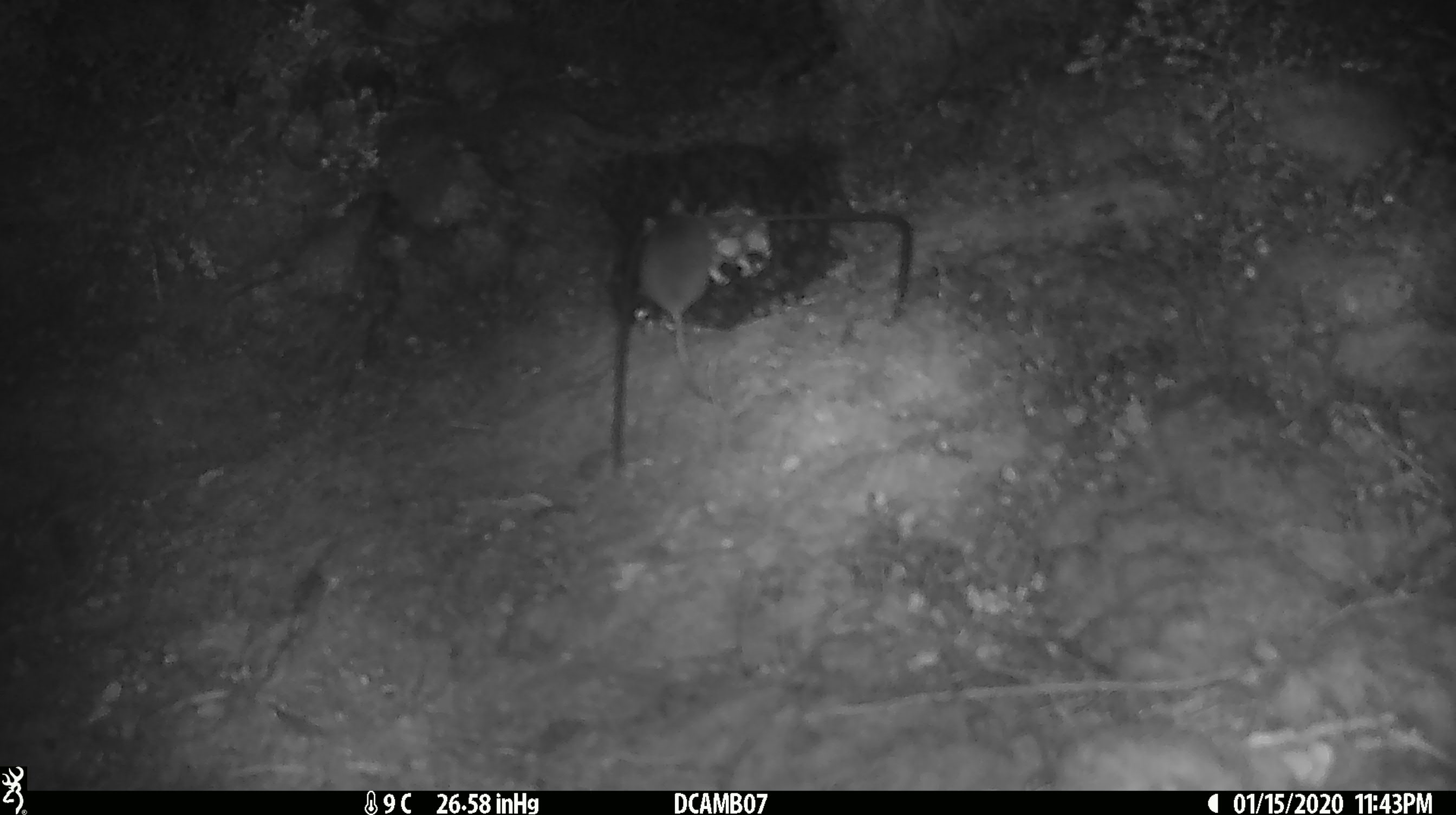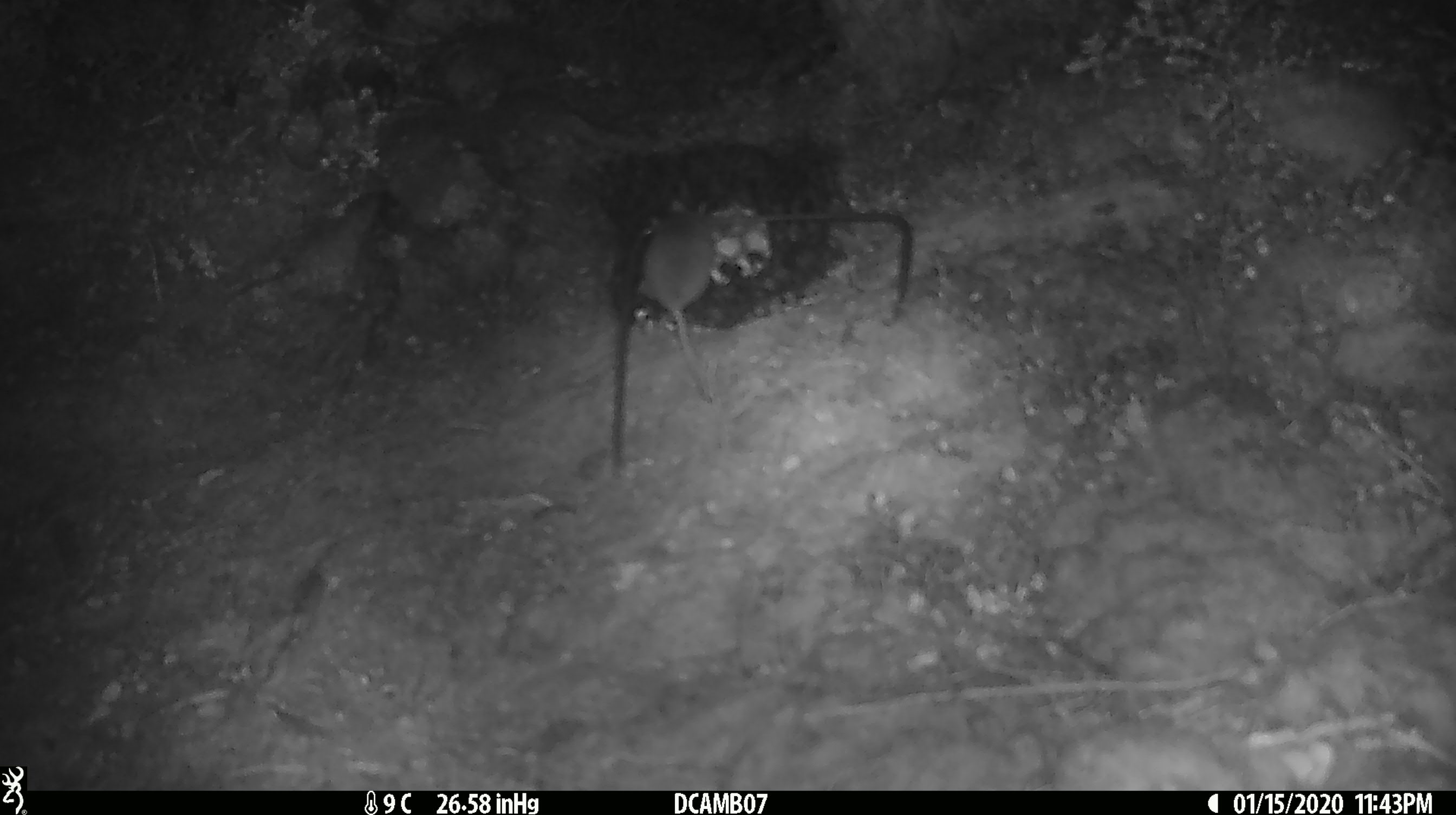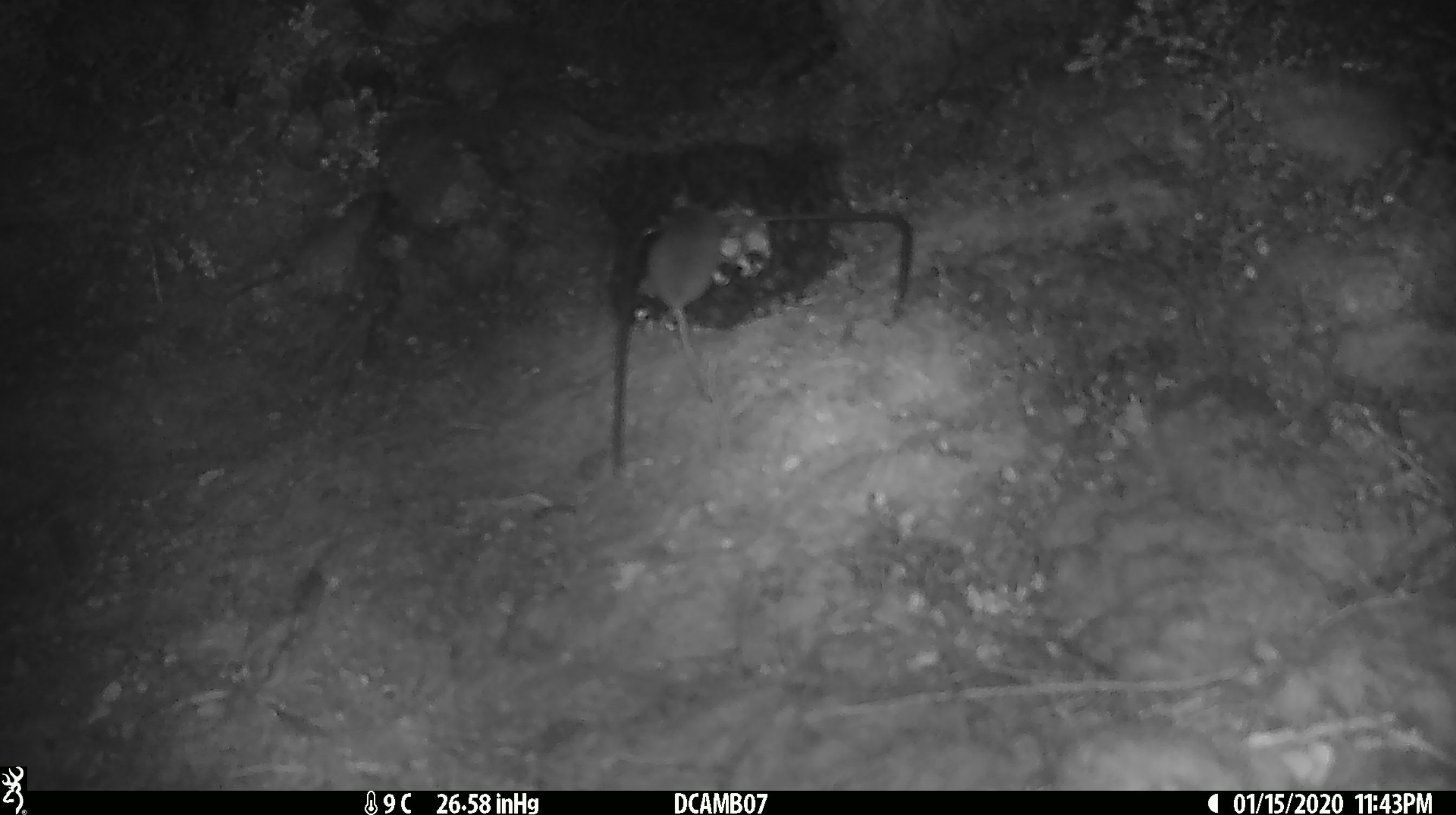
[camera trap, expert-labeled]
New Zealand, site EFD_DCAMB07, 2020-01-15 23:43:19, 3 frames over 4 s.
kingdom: Animalia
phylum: Chordata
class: Mammalia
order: Rodentia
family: Muridae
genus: Mus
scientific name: Mus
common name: mouse